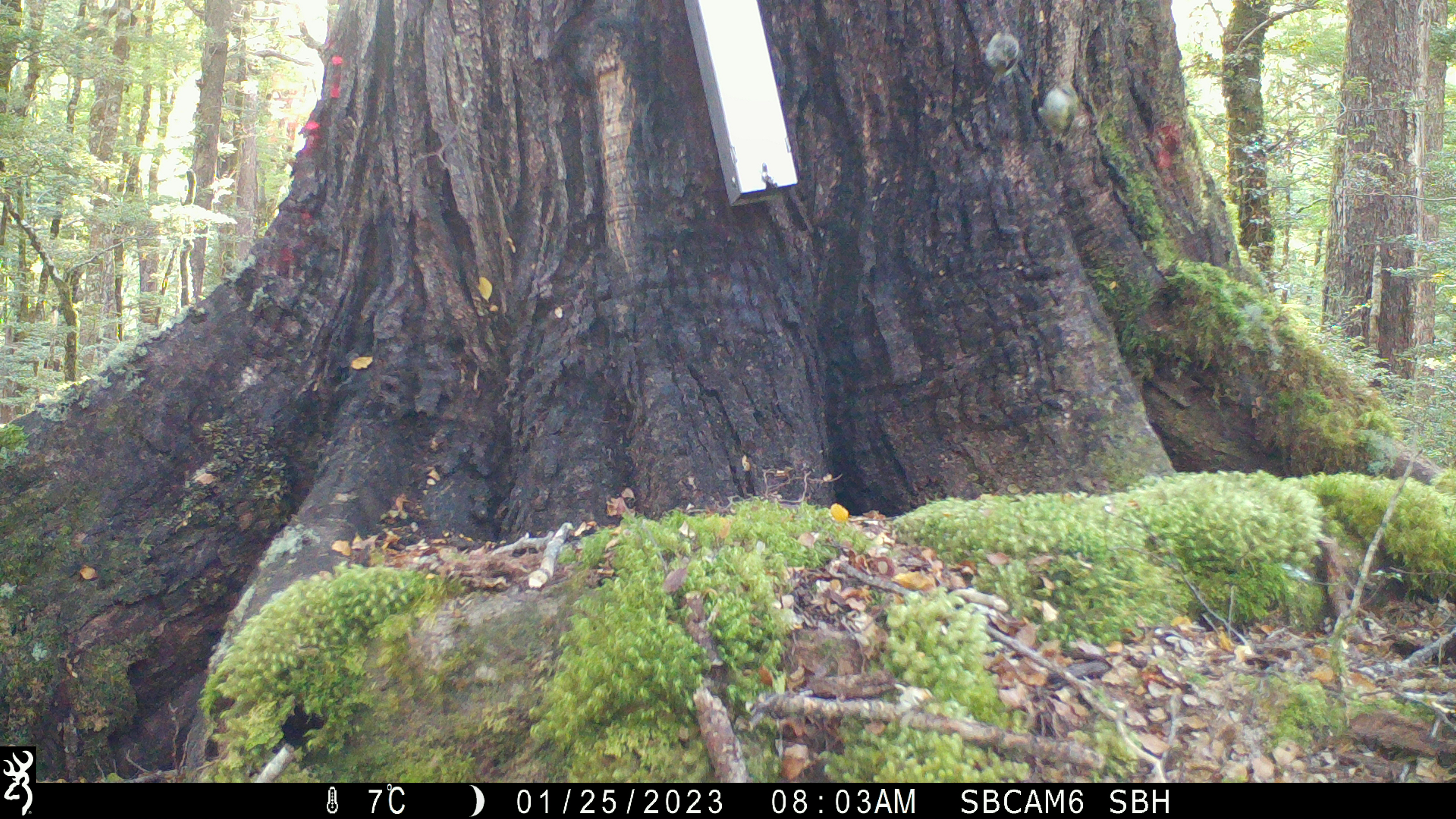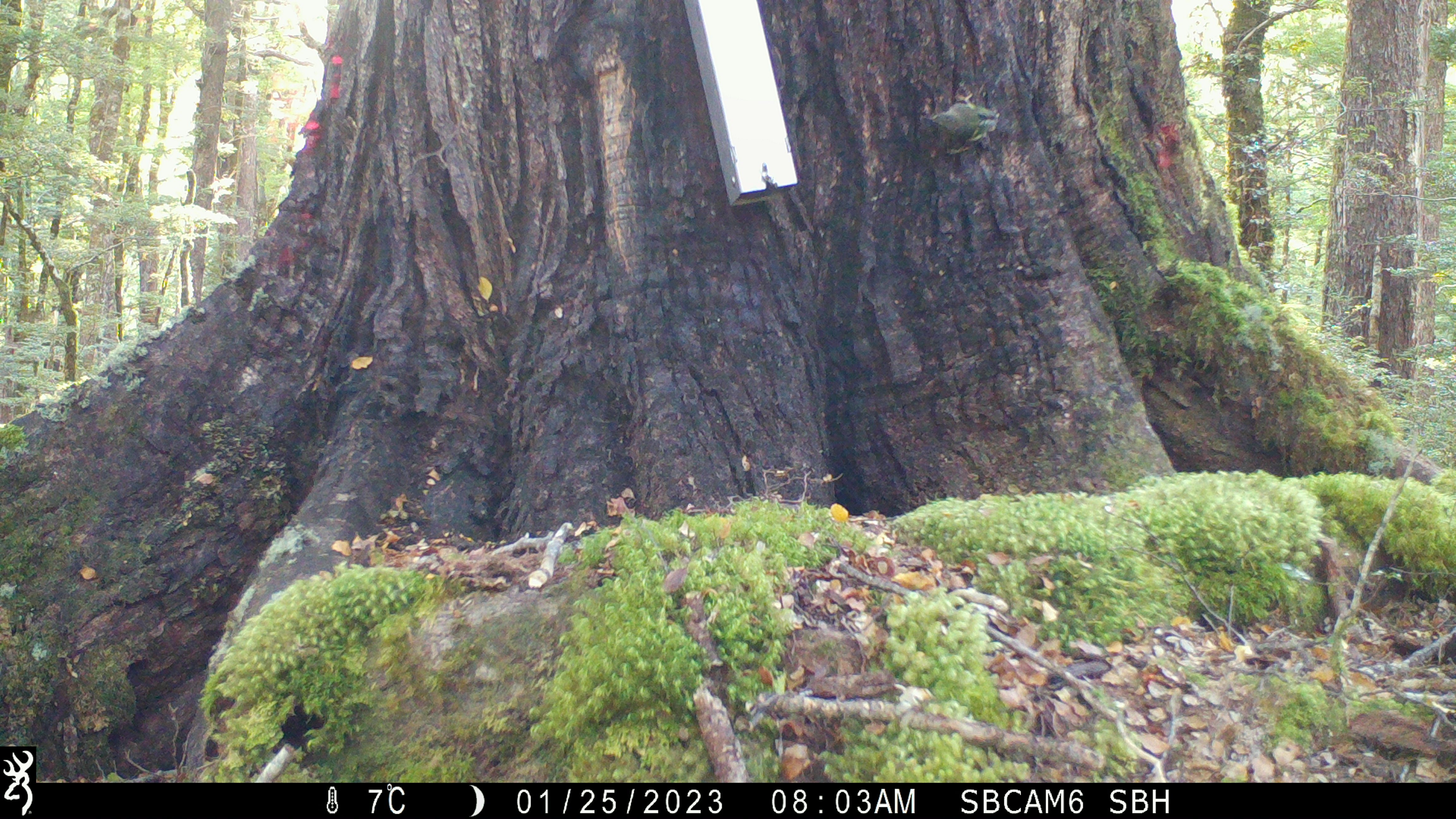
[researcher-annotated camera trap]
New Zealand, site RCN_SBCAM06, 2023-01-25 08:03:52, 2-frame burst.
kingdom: Animalia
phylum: Chordata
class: Aves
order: Passeriformes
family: Acanthisittidae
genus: Acanthisitta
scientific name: Acanthisitta chloris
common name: rifleman